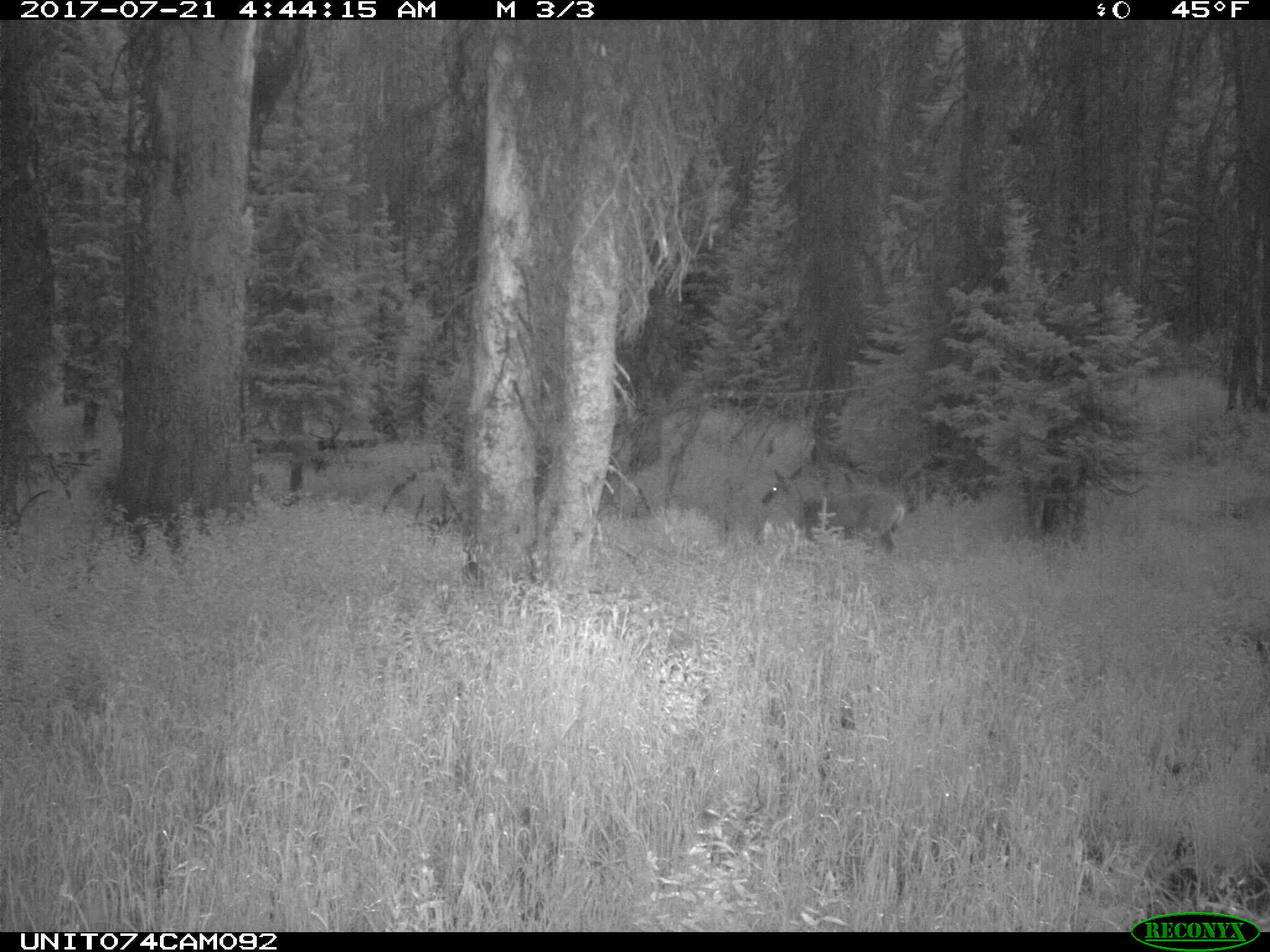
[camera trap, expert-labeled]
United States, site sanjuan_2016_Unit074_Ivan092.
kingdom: Animalia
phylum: Chordata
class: Mammalia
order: Artiodactyla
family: Cervidae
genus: Odocoileus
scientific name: Odocoileus hemionus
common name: mule deer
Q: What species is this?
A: Odocoileus hemionus (mule deer).